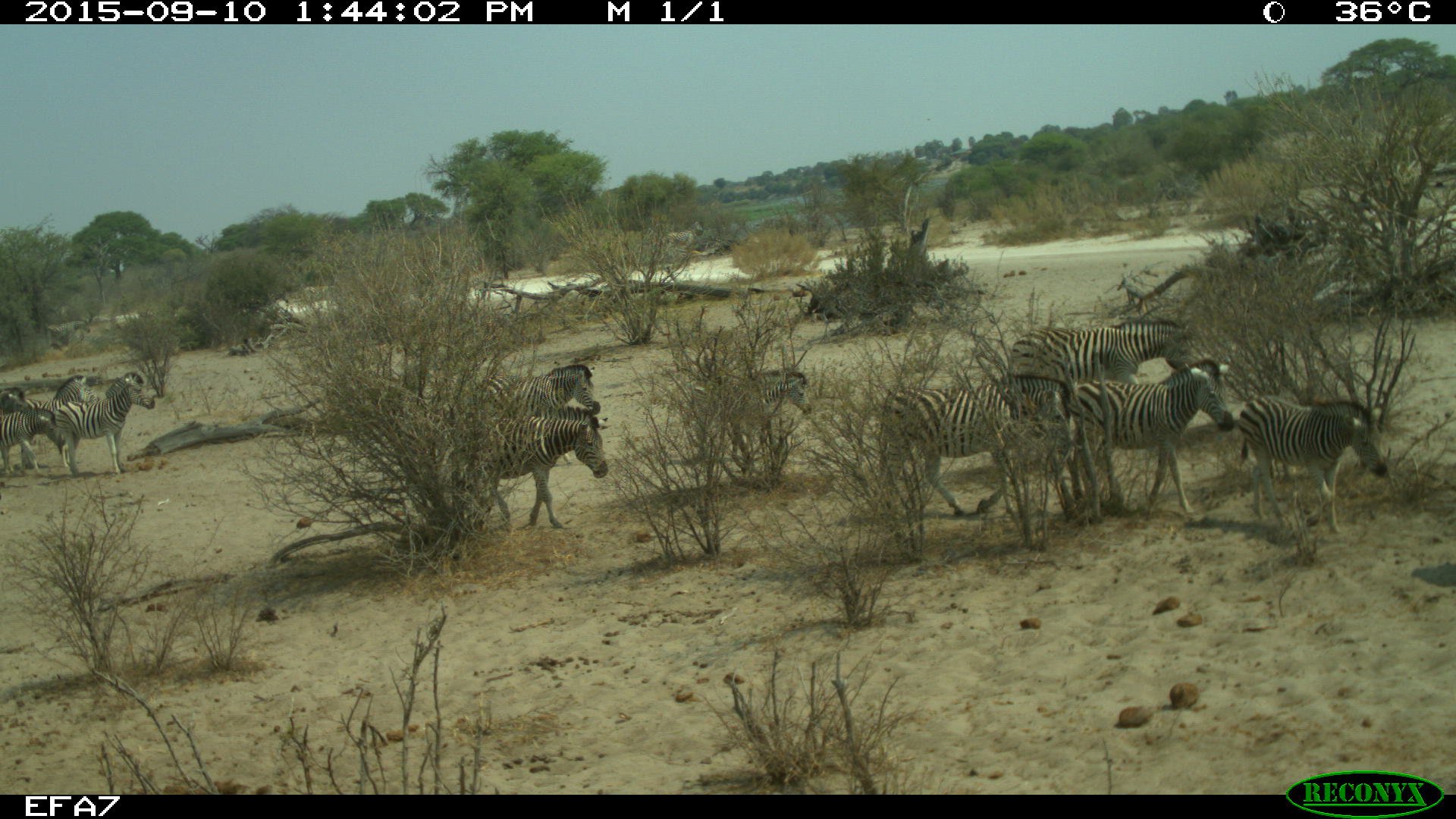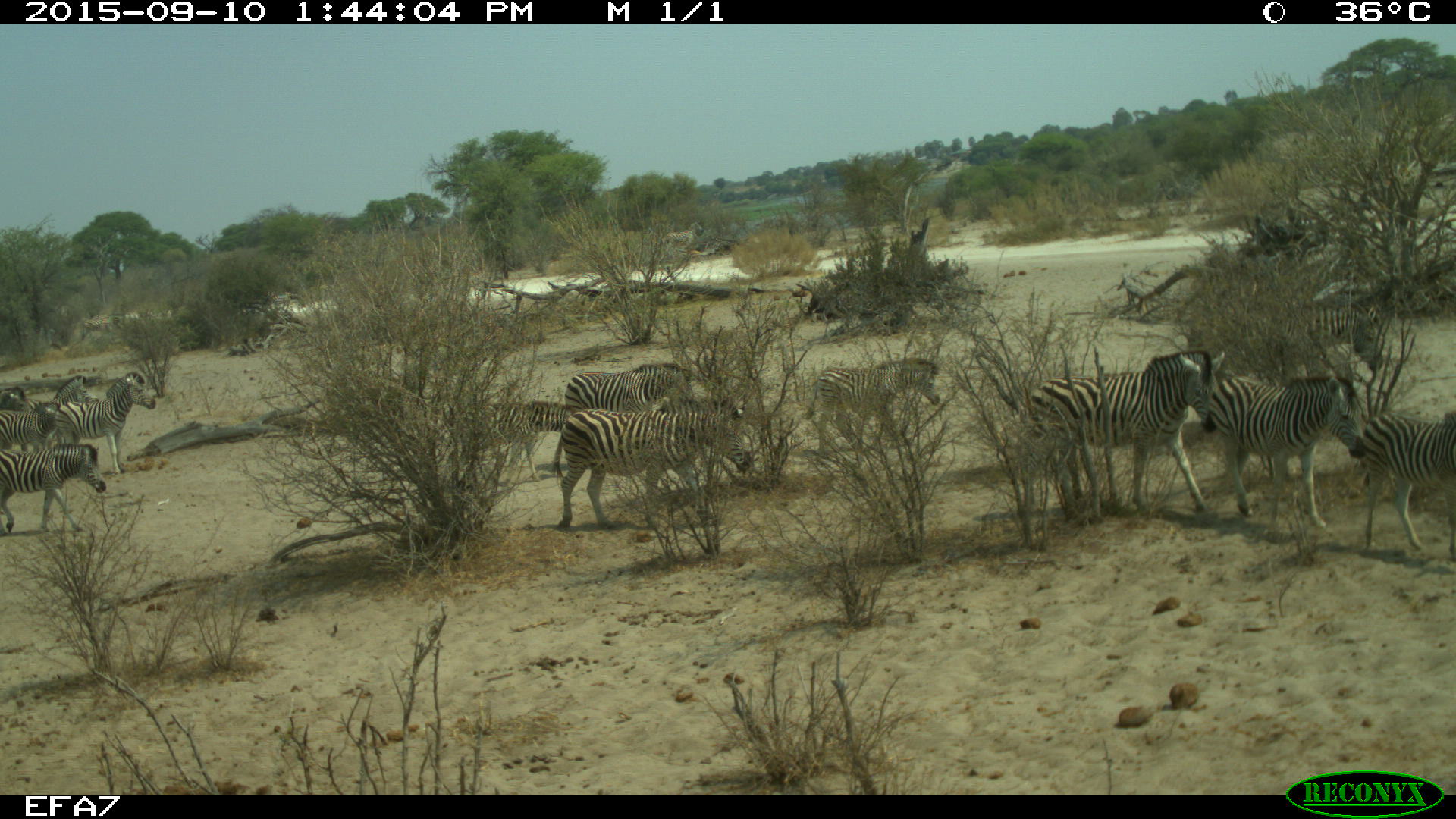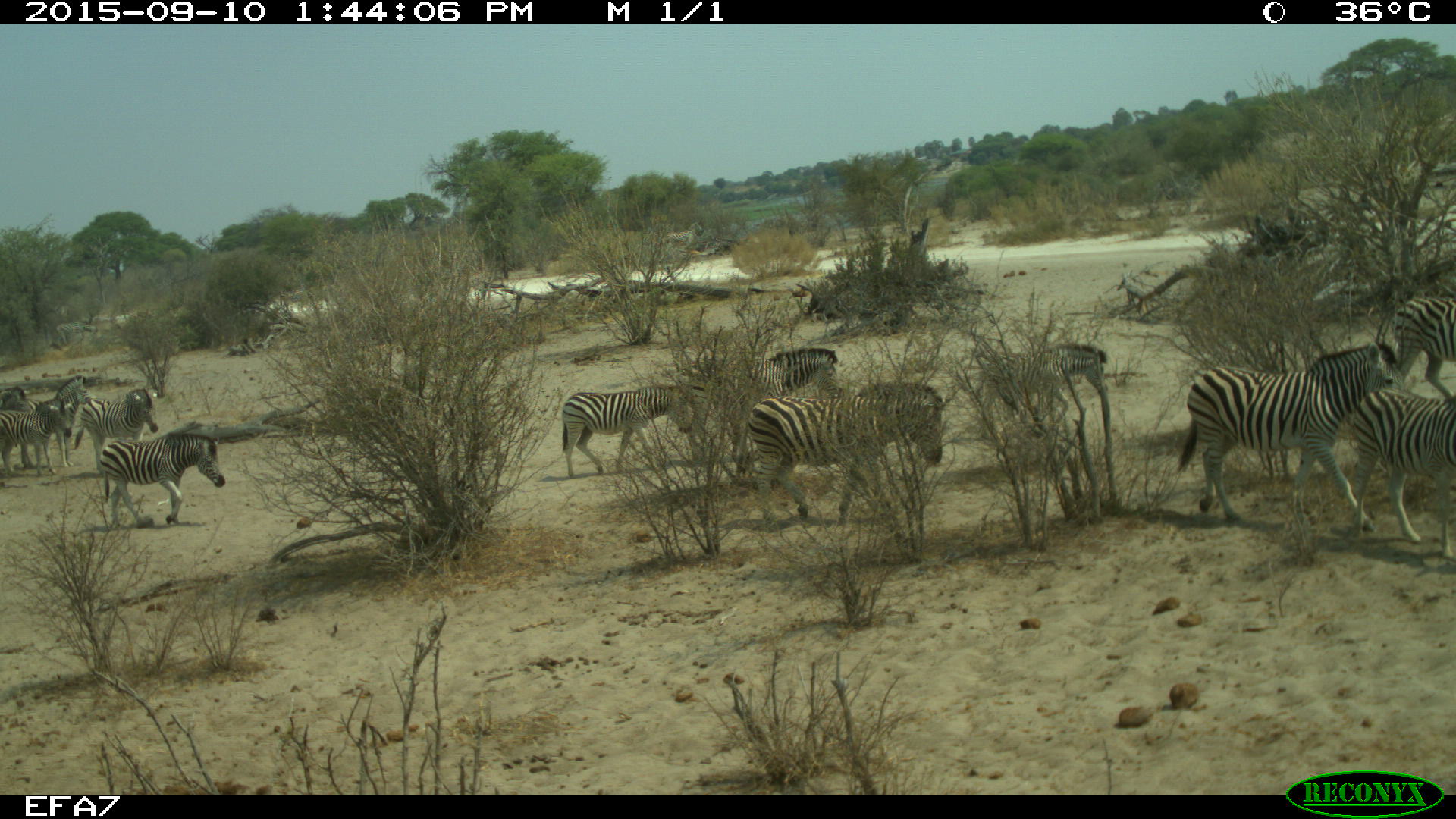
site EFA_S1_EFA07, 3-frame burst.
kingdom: Animalia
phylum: Chordata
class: Mammalia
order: Perissodactyla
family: Equidae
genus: Equus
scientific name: Equus quagga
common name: plains zebra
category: zebraplains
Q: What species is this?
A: Zebraplains (plains zebra) (Equus quagga).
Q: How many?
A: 11-50.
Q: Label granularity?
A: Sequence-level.